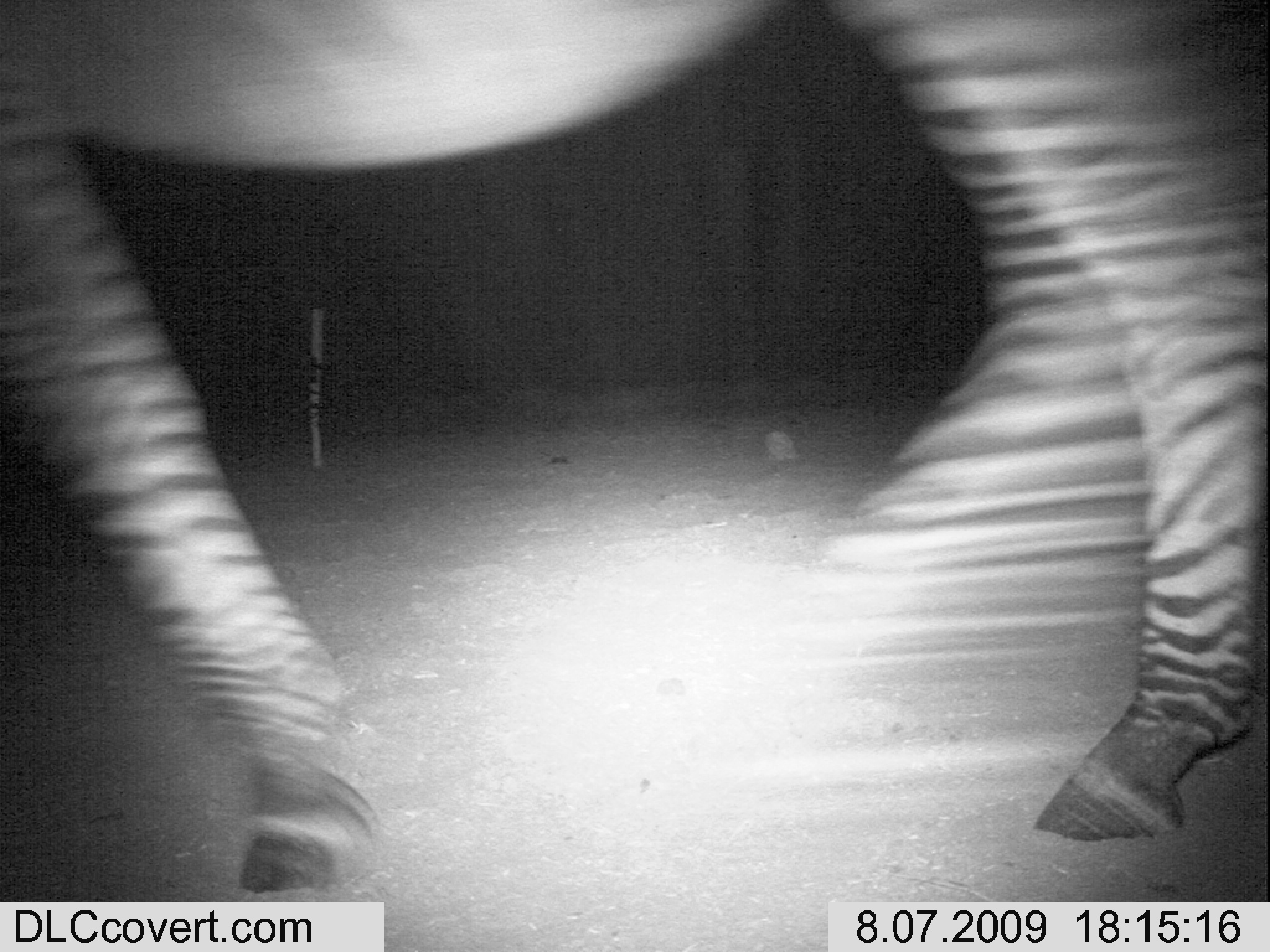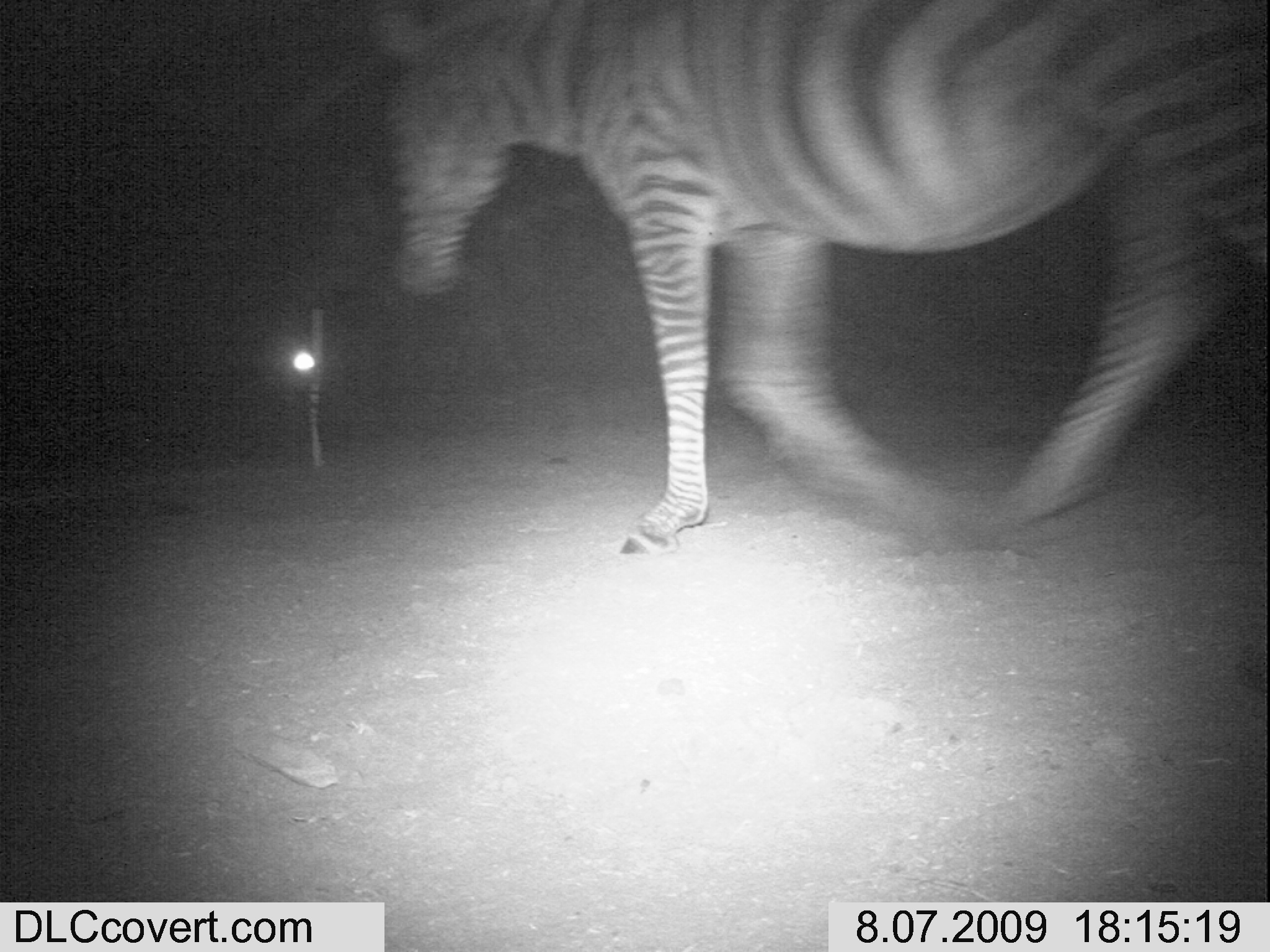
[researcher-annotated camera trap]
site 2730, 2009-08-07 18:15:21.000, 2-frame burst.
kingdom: Animalia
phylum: Chordata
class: Mammalia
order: Perissodactyla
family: Equidae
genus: Equus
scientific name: Equus quagga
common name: plains zebra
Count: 1.